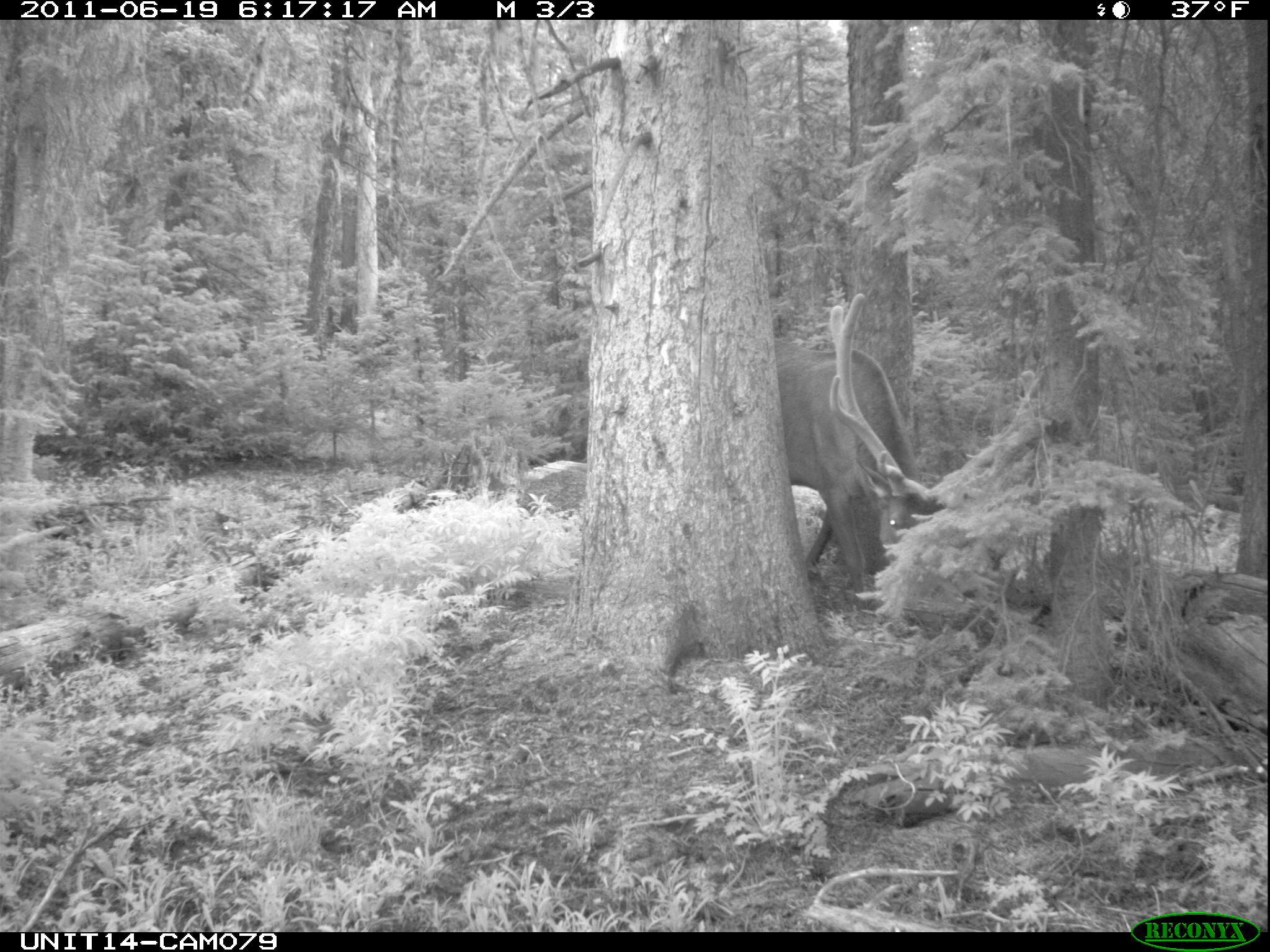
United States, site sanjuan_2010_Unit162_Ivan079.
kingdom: Animalia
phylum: Chordata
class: Mammalia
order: Artiodactyla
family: Cervidae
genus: Cervus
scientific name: Cervus elaphus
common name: red deer